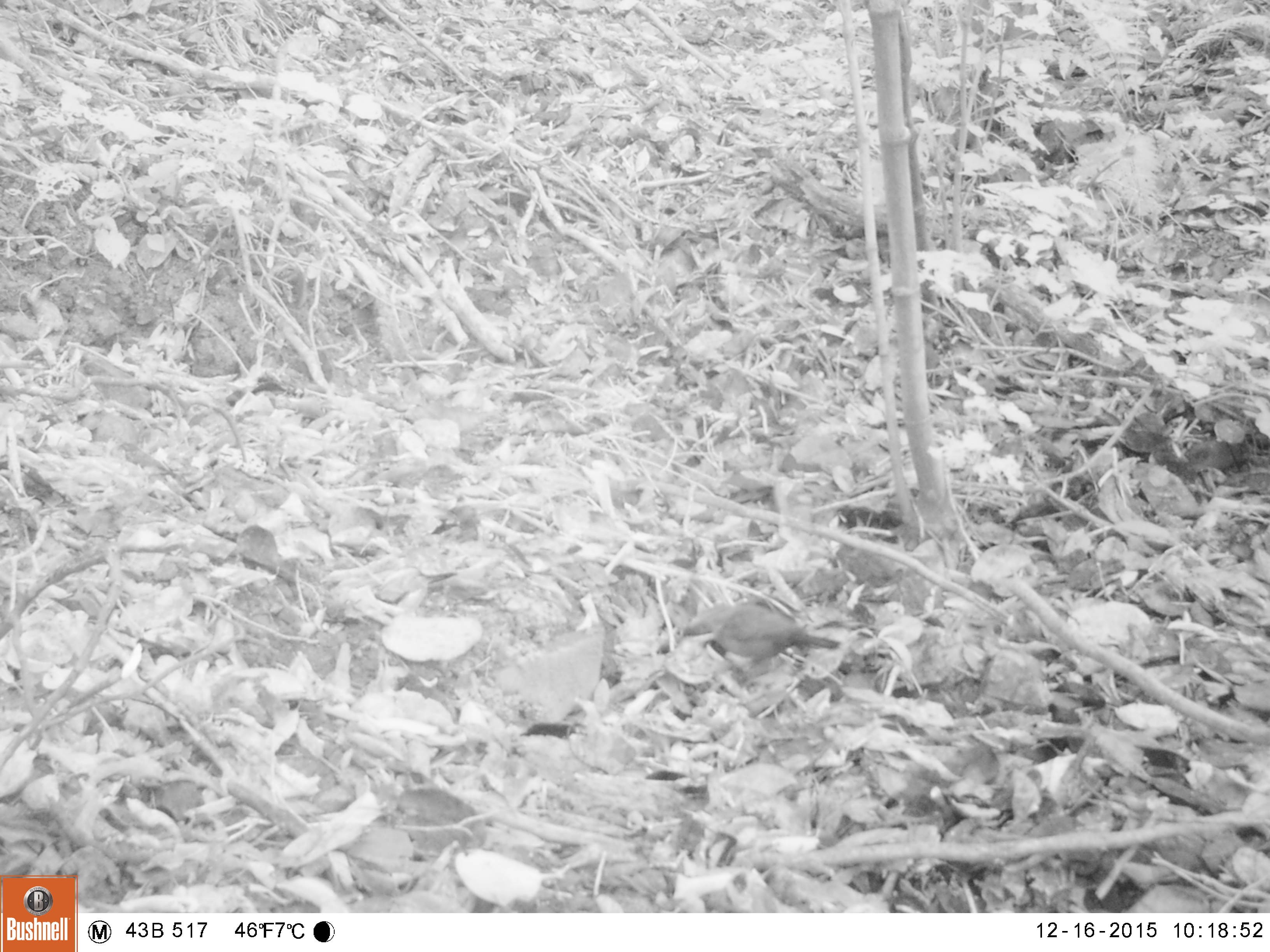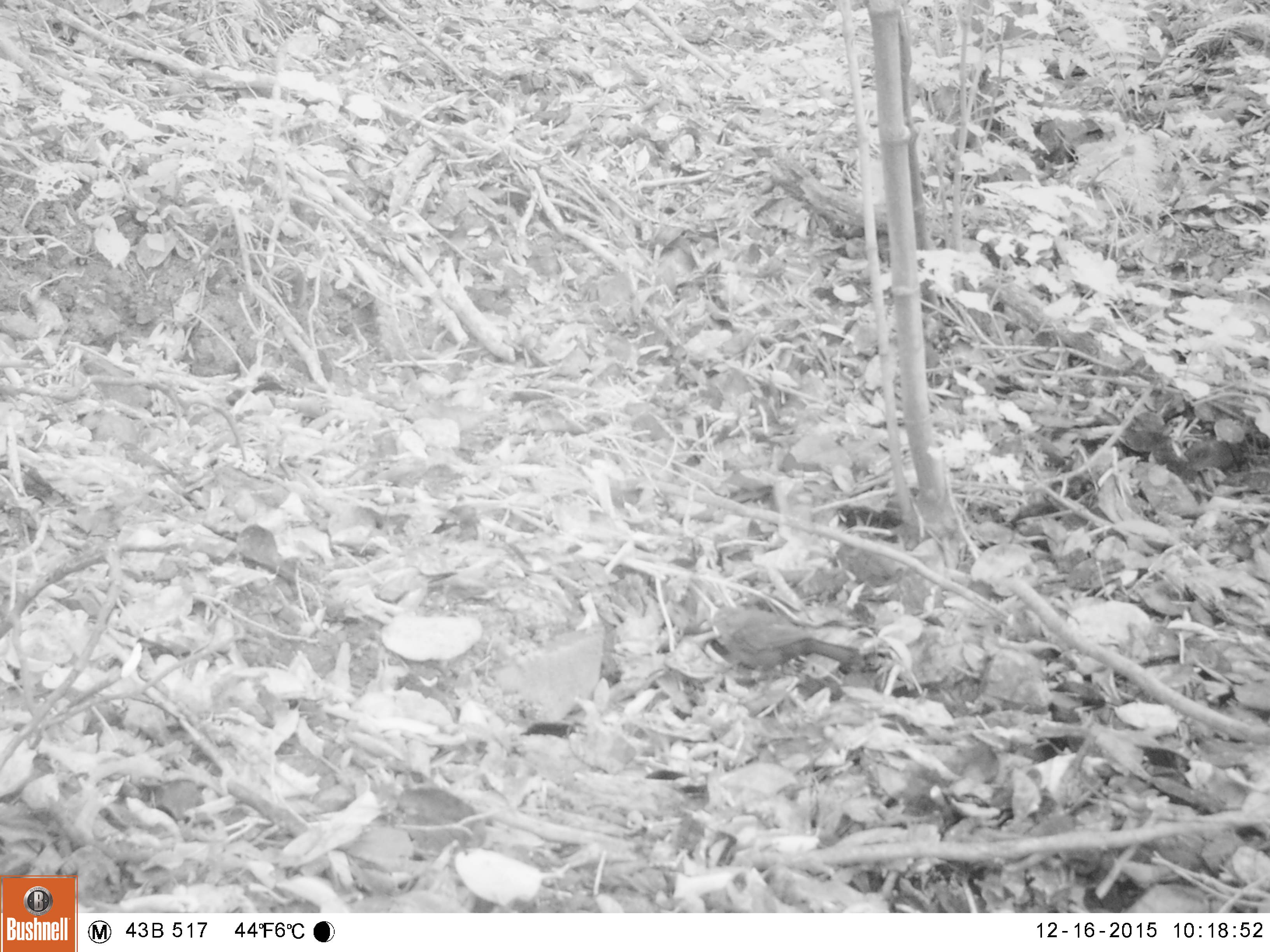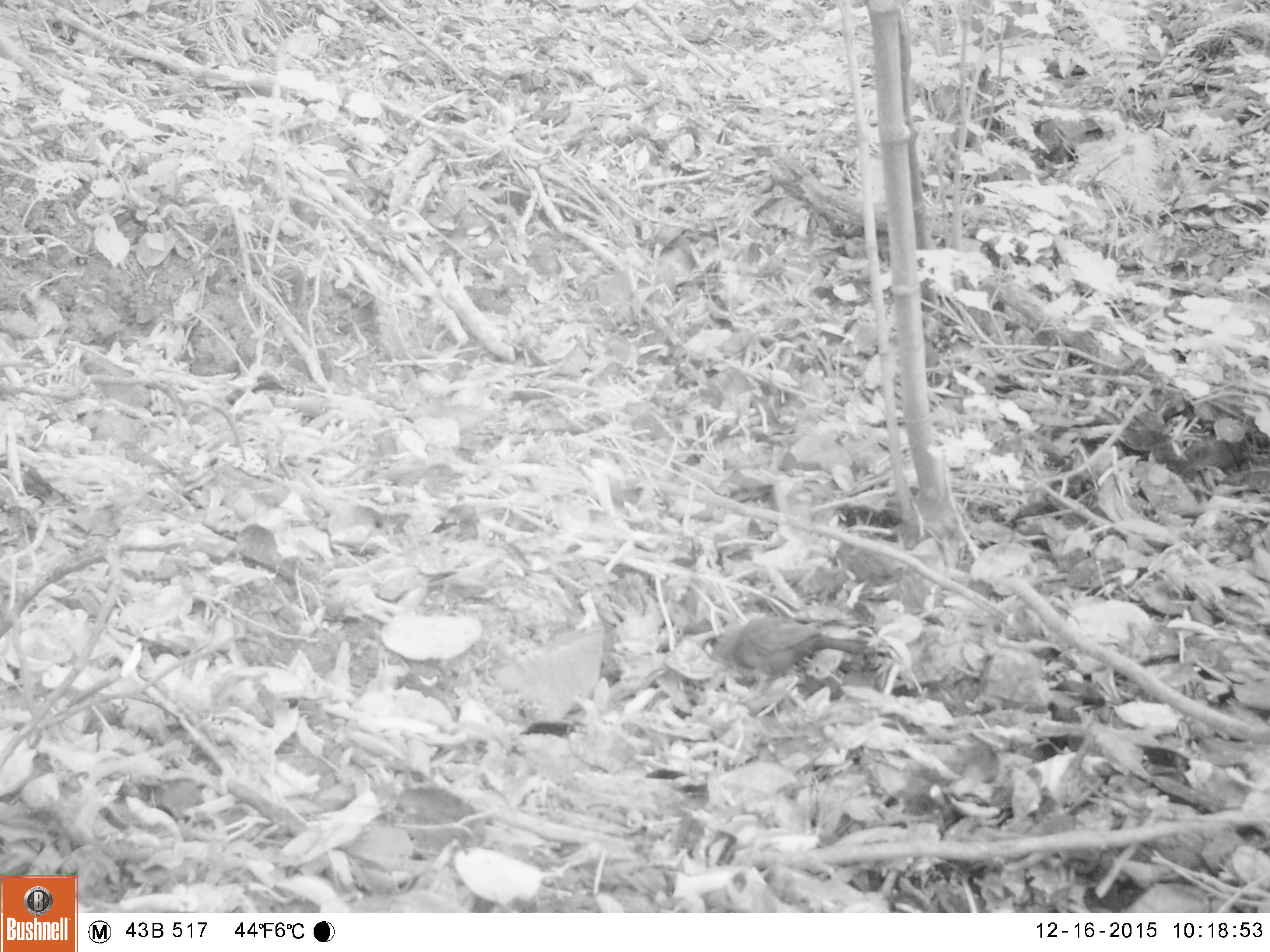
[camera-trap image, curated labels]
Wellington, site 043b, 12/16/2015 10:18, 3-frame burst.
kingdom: Animalia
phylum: Chordata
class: Aves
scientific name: Aves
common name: bird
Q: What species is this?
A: Bird (Aves).